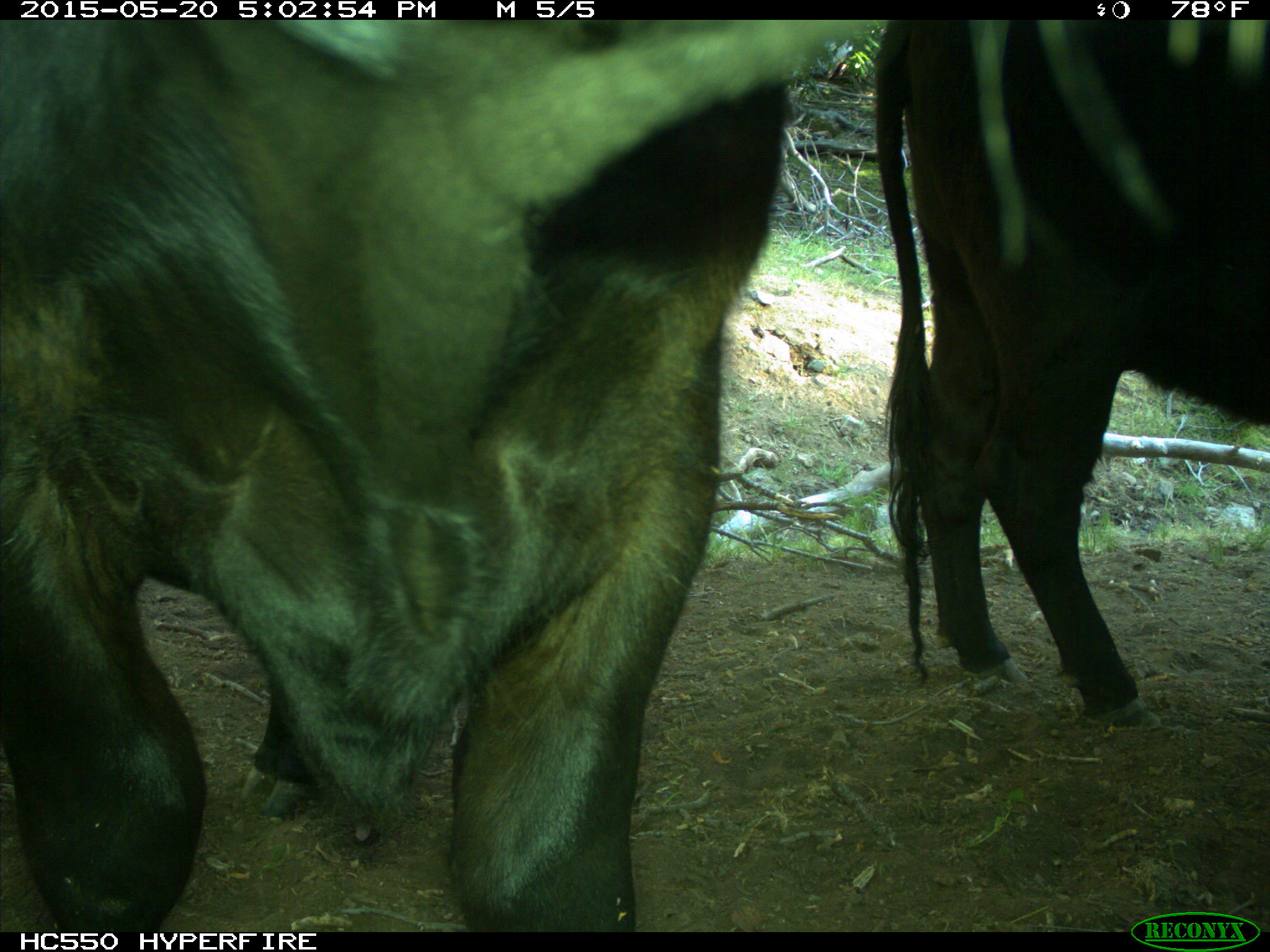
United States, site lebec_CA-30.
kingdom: Animalia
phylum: Chordata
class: Mammalia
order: Artiodactyla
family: Bovidae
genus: Bos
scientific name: Bos taurus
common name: domestic cow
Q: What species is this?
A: Bos taurus (domestic cow).